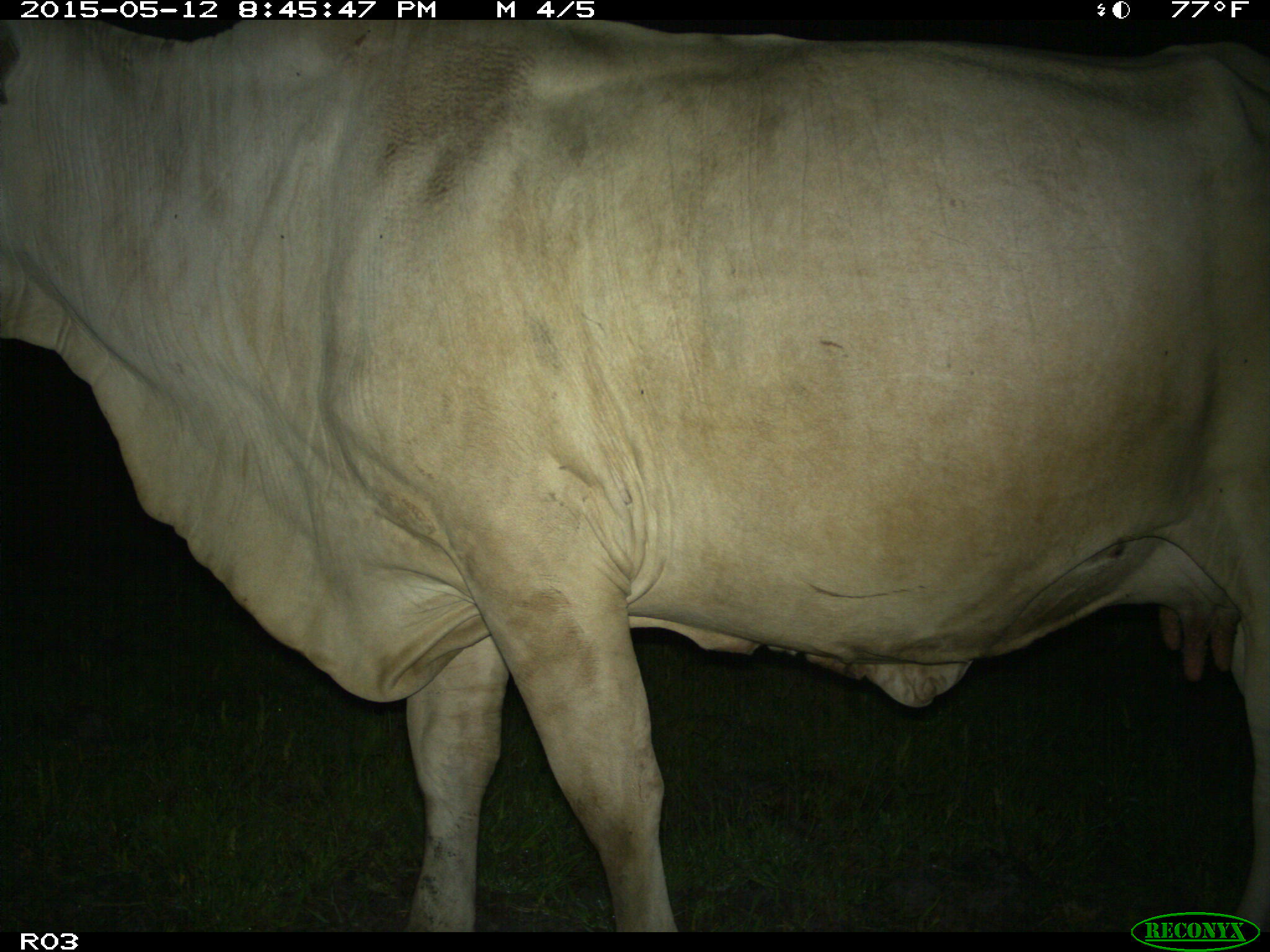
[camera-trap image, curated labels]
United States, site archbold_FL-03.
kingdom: Animalia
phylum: Chordata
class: Mammalia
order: Artiodactyla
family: Bovidae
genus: Bos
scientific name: Bos taurus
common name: domestic cow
Bos taurus (domestic cow).